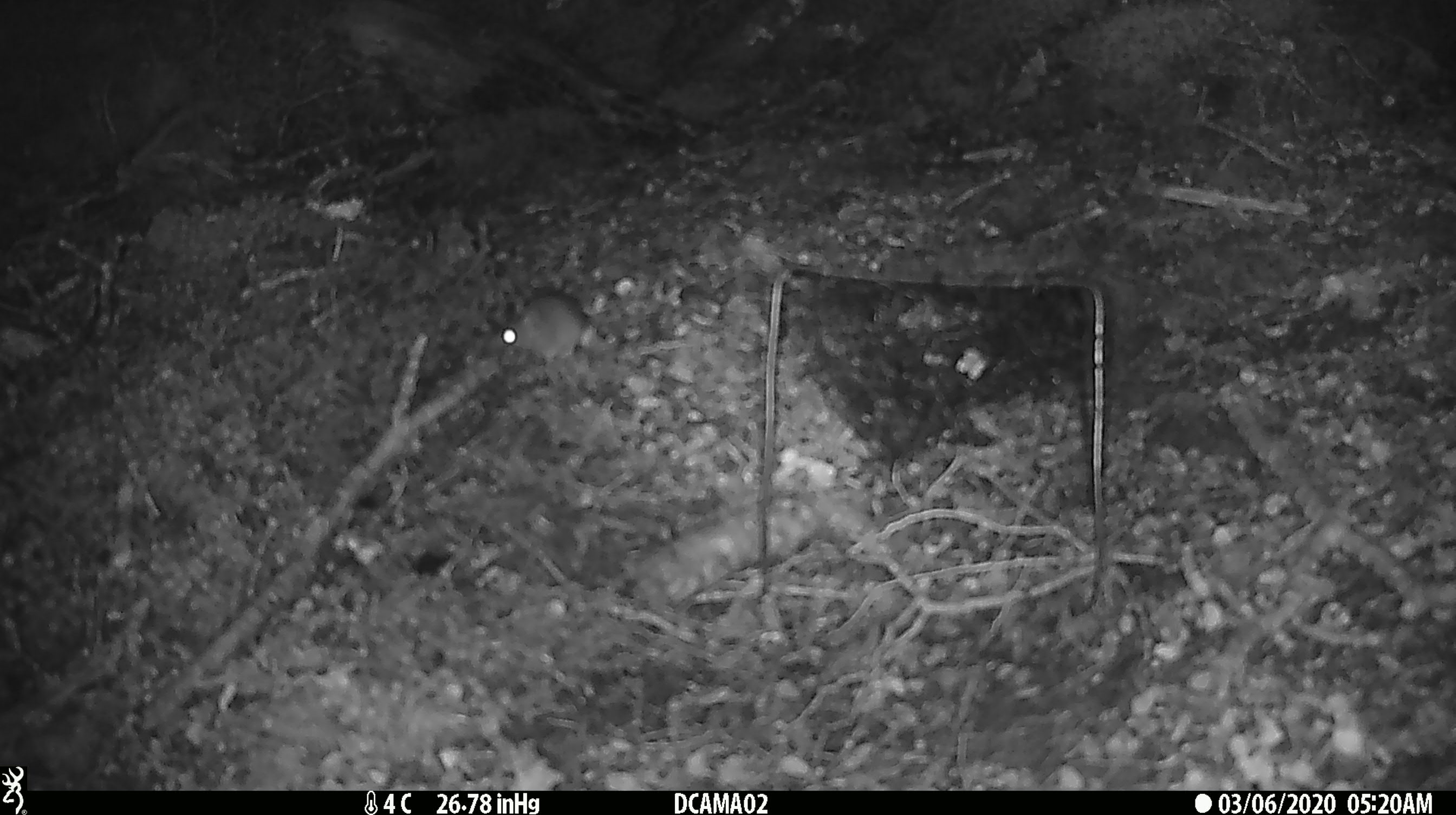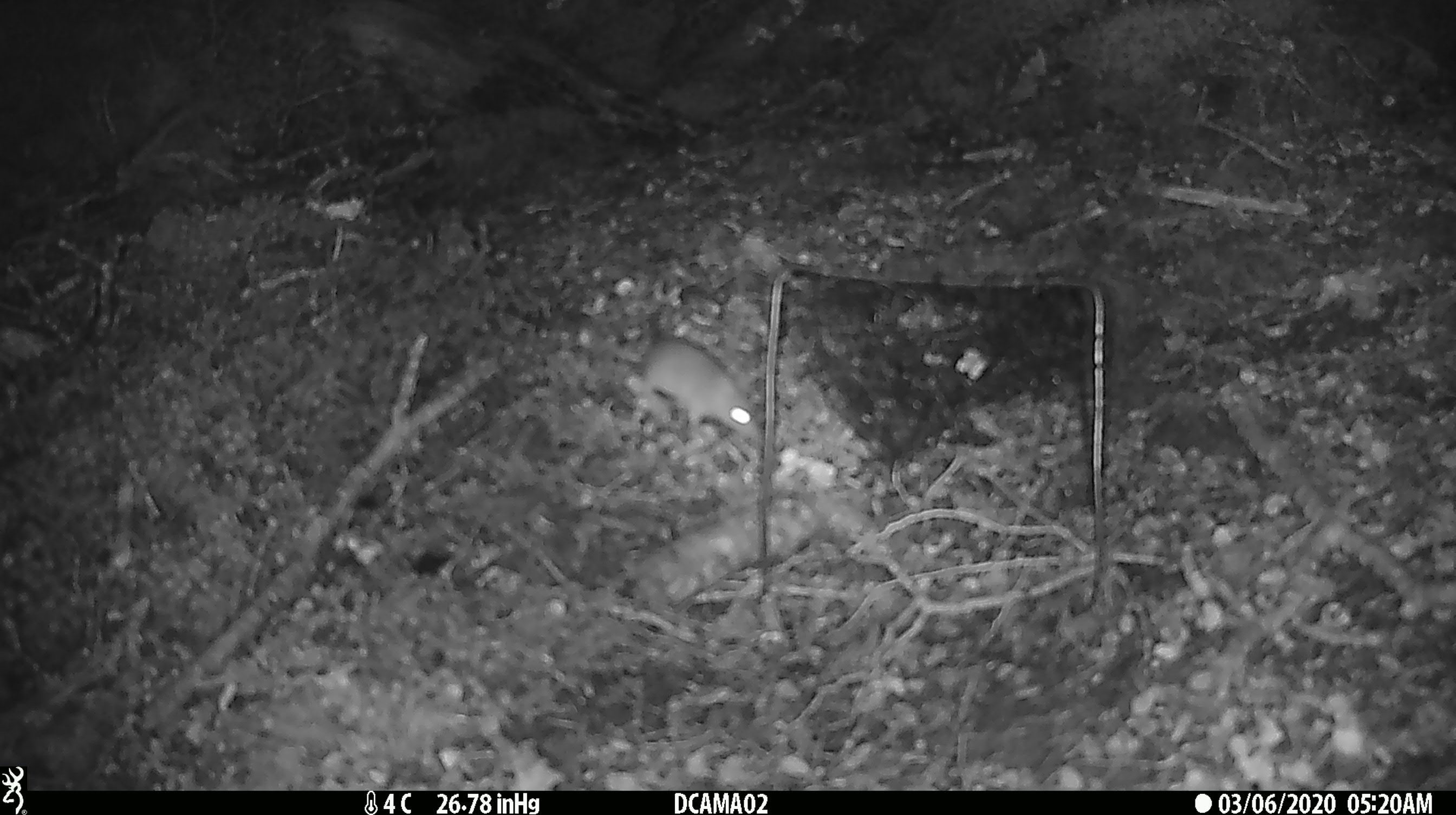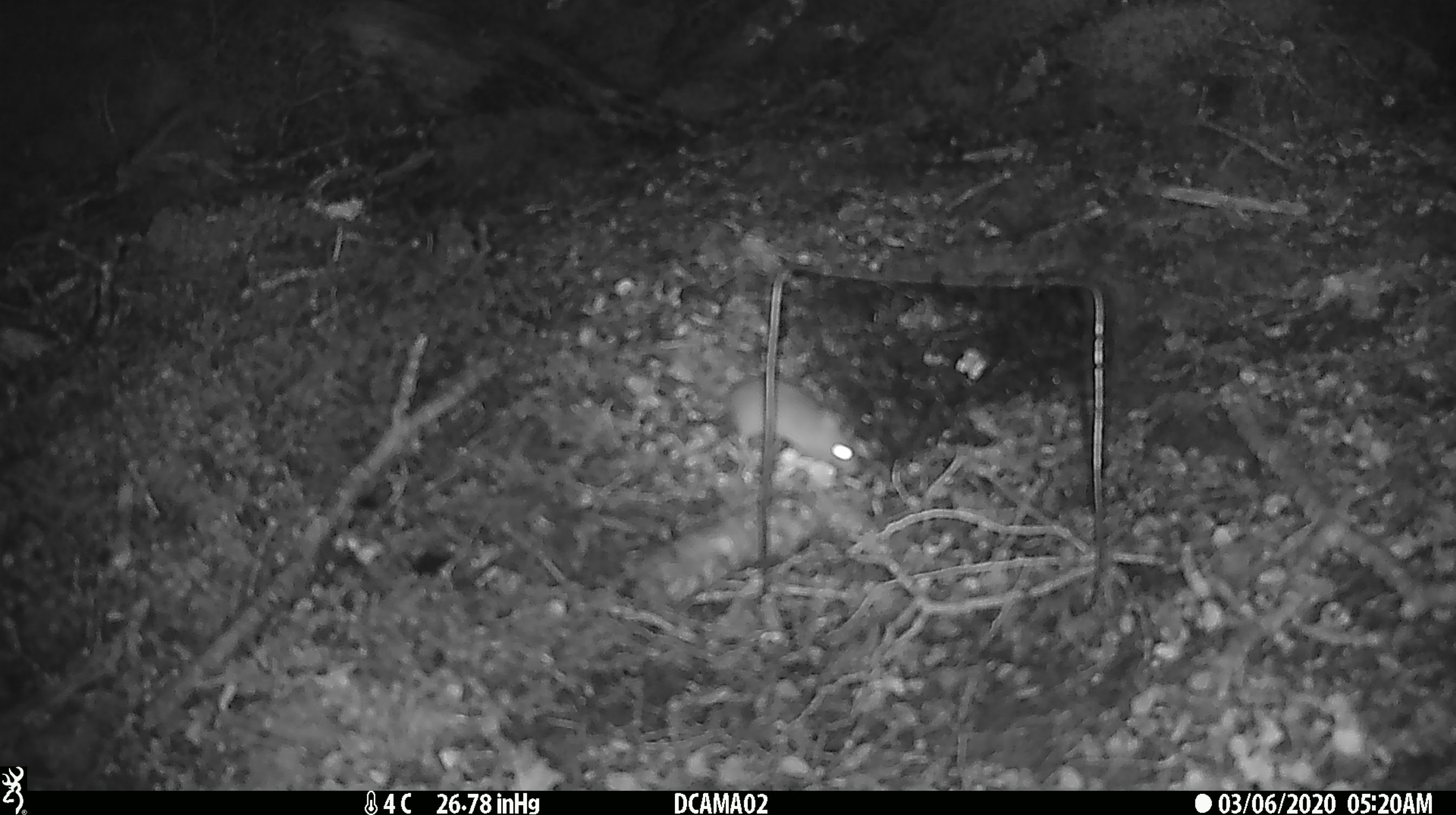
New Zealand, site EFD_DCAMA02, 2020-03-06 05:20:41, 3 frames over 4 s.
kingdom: Animalia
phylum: Chordata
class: Mammalia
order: Rodentia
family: Muridae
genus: Mus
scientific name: Mus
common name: mouse